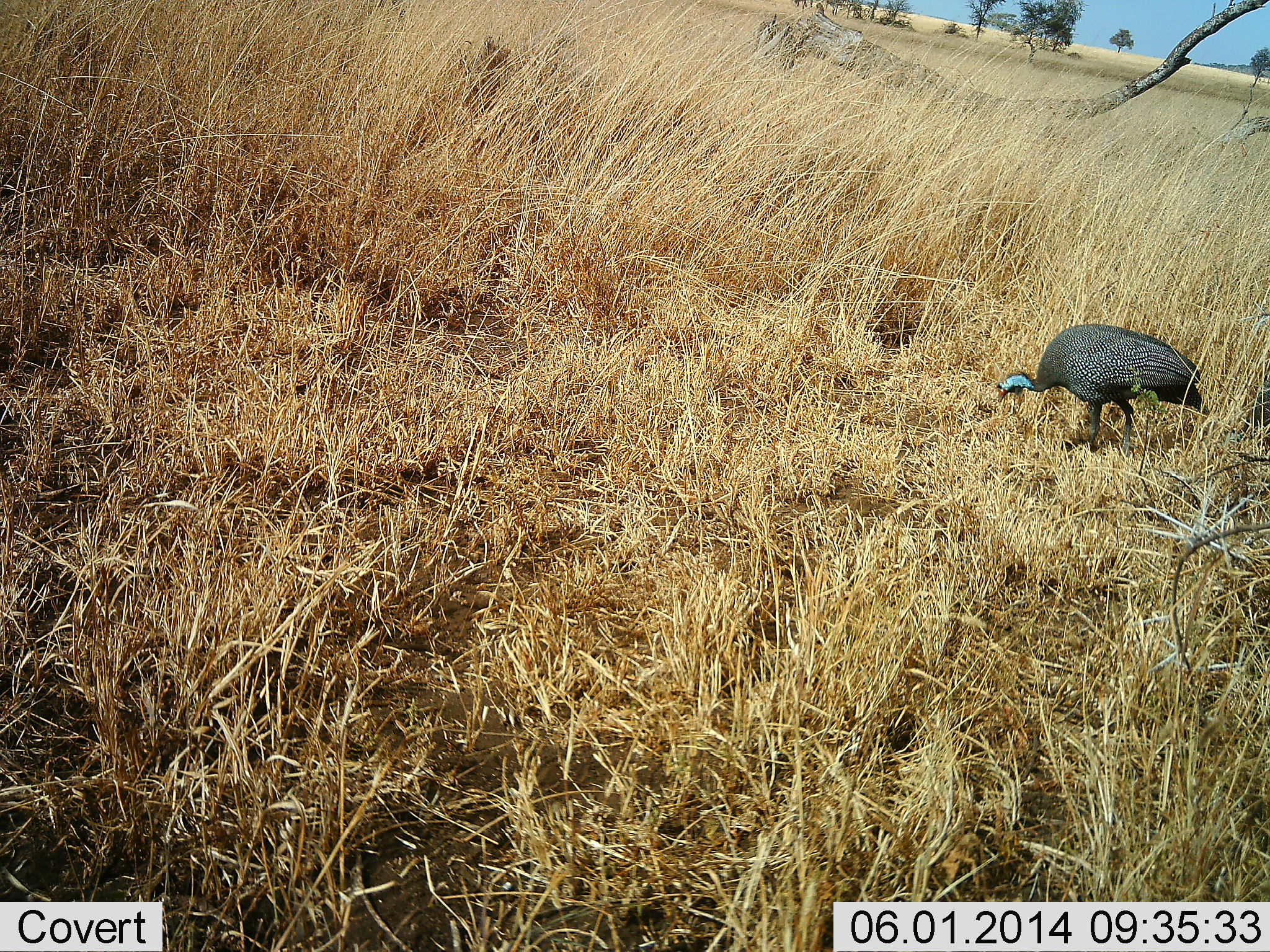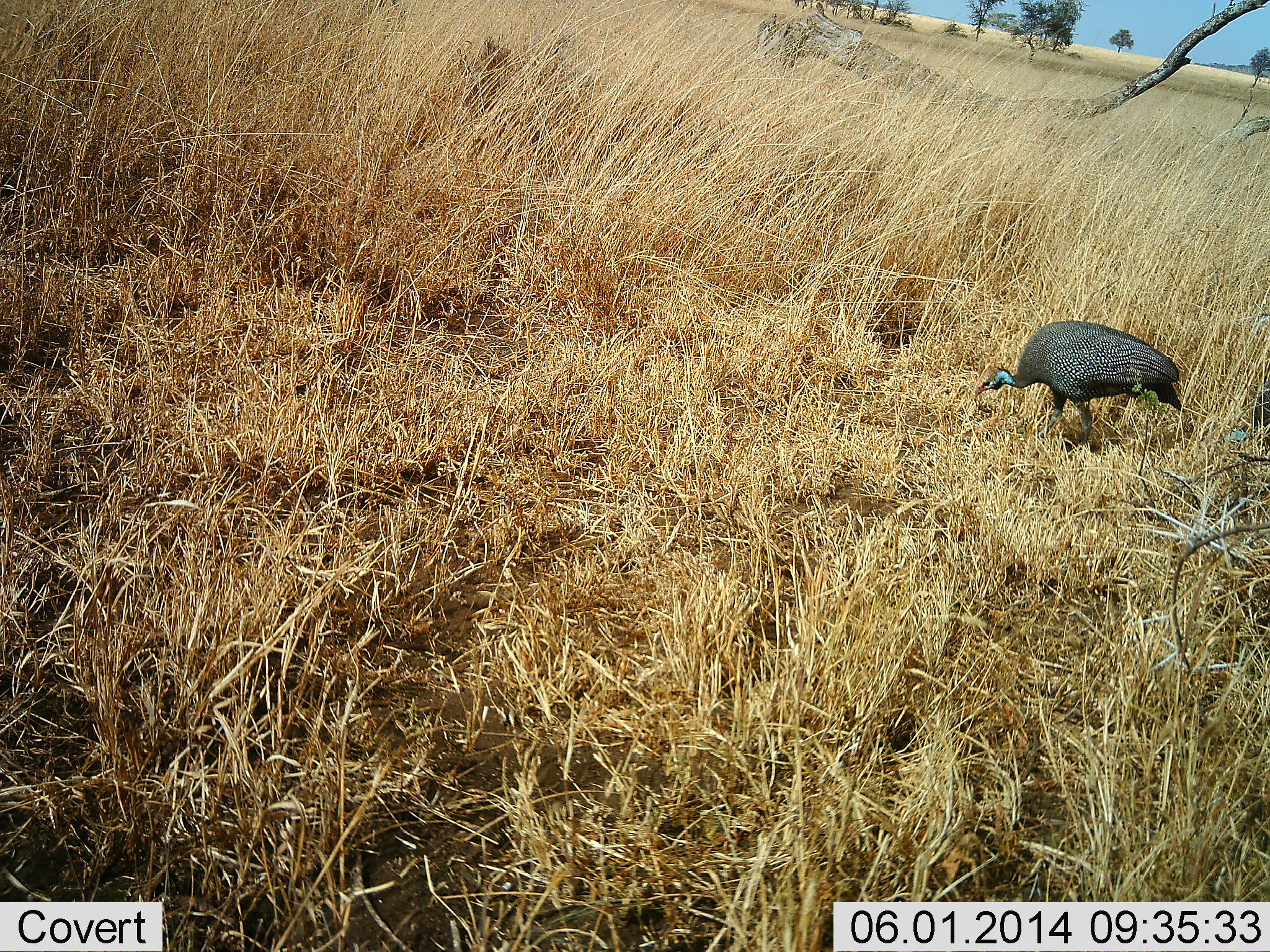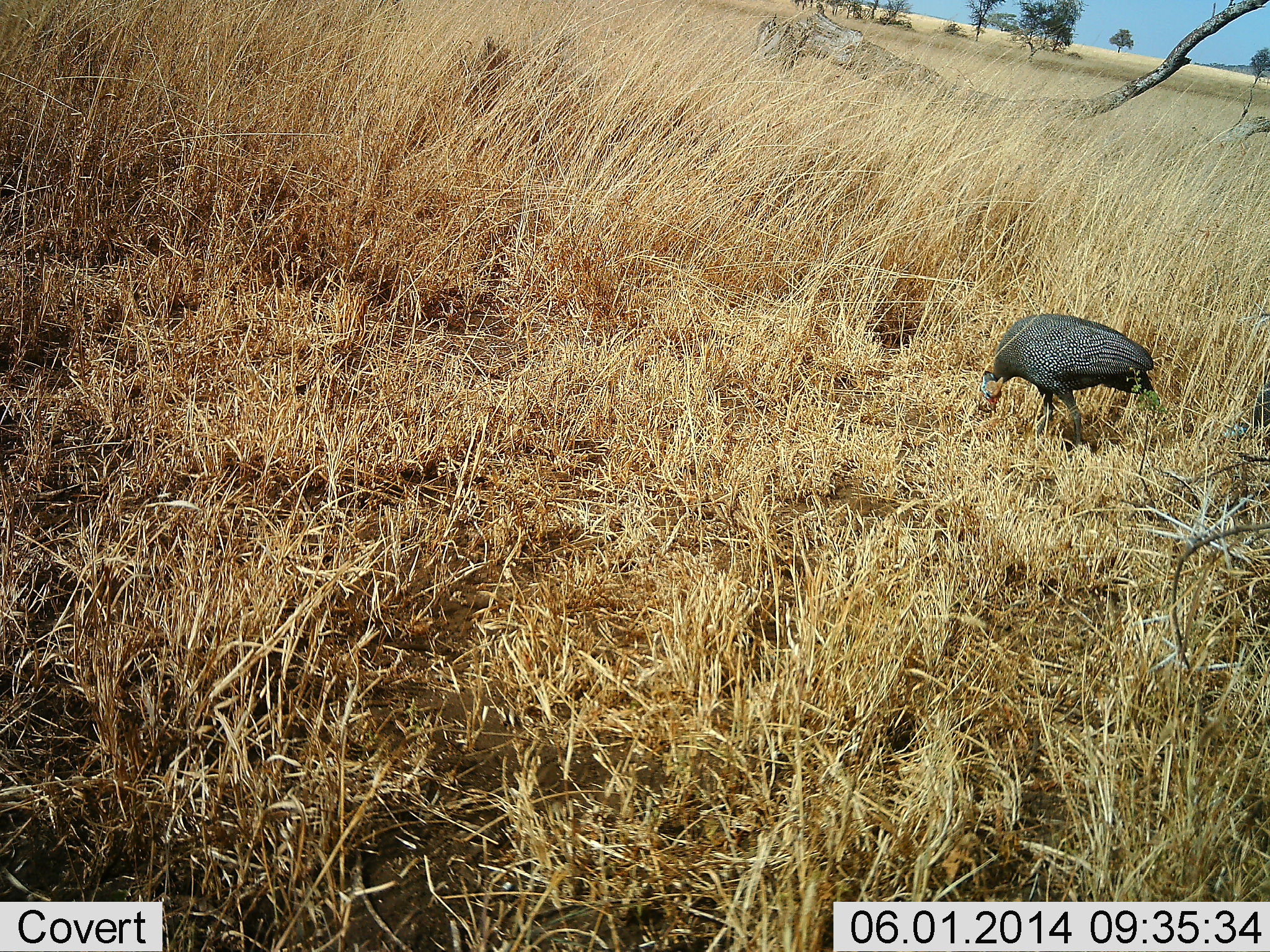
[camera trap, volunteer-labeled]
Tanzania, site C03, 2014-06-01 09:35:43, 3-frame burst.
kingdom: Animalia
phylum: Chordata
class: Aves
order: Galliformes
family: Numididae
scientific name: Numididae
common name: guinea fowl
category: guineafowl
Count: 1.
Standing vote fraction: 23%.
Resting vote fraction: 0%.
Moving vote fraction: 38%.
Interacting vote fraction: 2%.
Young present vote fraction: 2%.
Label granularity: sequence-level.